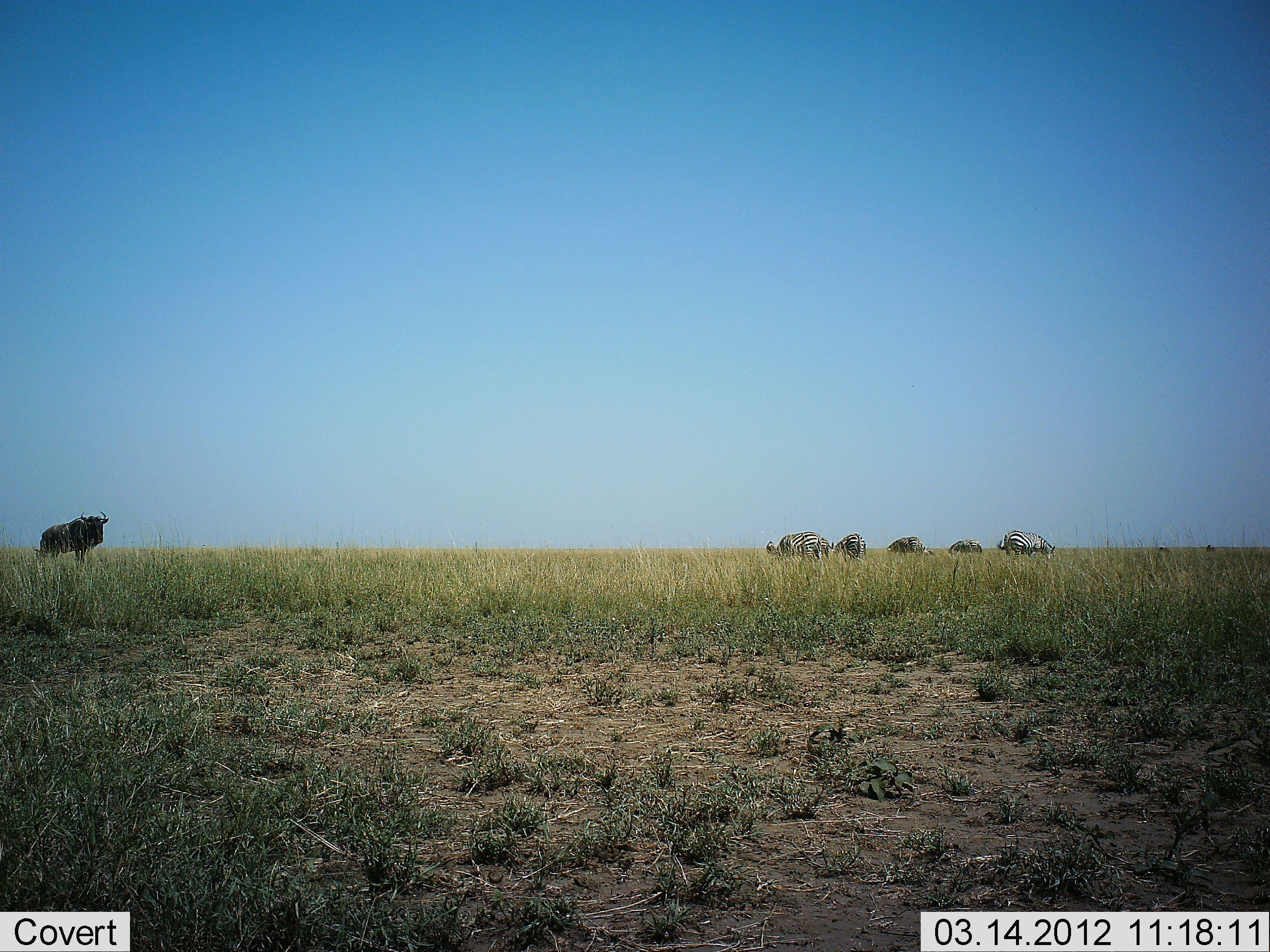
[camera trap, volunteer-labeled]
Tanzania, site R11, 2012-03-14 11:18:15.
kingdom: Animalia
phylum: Chordata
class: Mammalia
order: Artiodactyla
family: Bovidae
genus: Connochaetes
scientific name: Connochaetes taurinus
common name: blue wildebeest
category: wildebeest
Wildebeest (blue wildebeest) (Connochaetes taurinus), count 1. Behavior (volunteer vote fractions): standing 87%, resting 0%, moving 3%, interacting 0%. Young present (vote fraction): 0%. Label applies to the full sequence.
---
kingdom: Animalia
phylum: Chordata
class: Mammalia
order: Perissodactyla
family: Equidae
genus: Equus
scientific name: Equus quagga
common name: plains zebra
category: zebra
Zebra (plains zebra) (Equus quagga), count 5. Behavior (volunteer vote fractions): standing 42%, resting 0%, moving 0%, interacting 0%. Young present (vote fraction): 0%. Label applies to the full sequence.